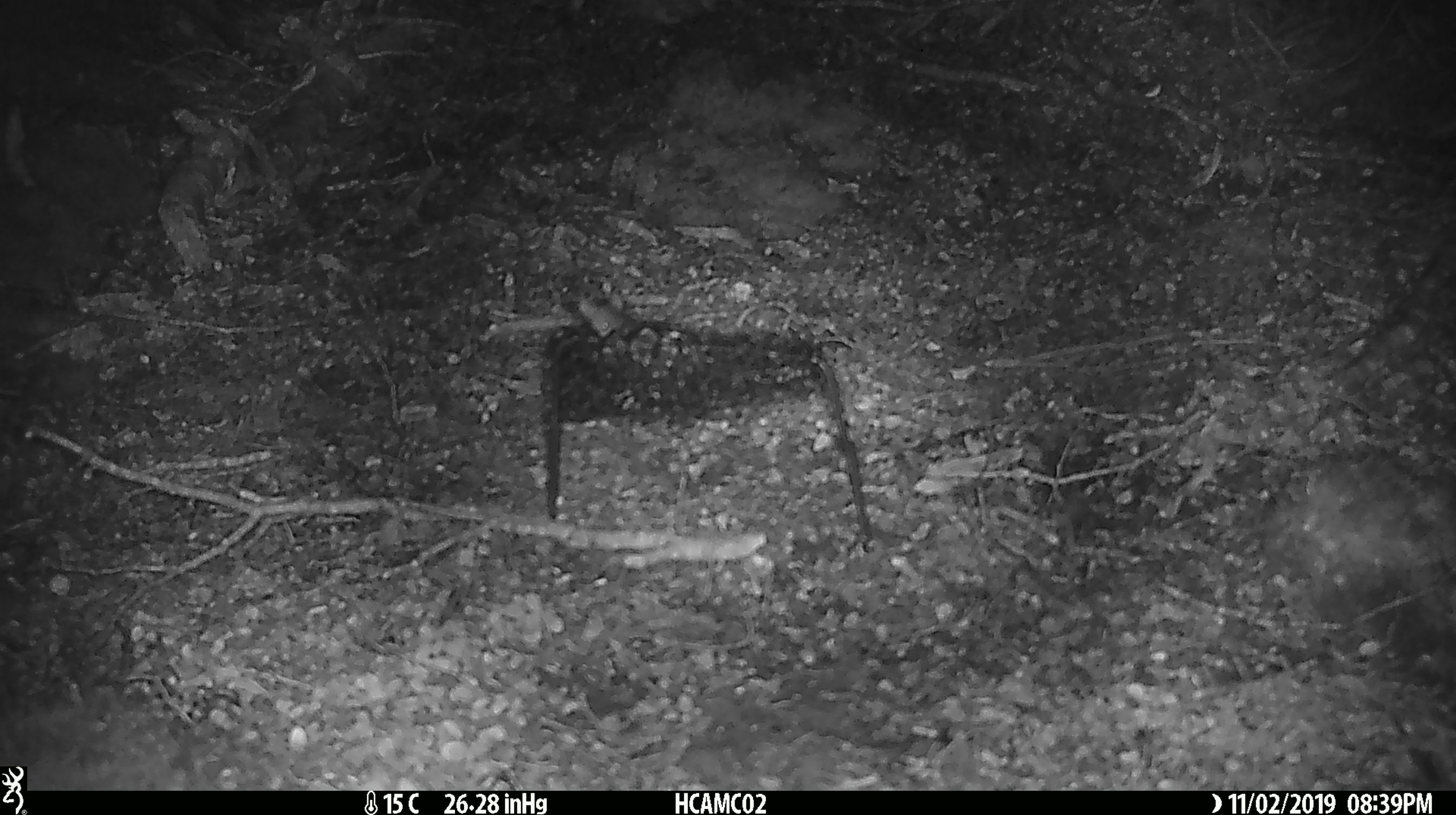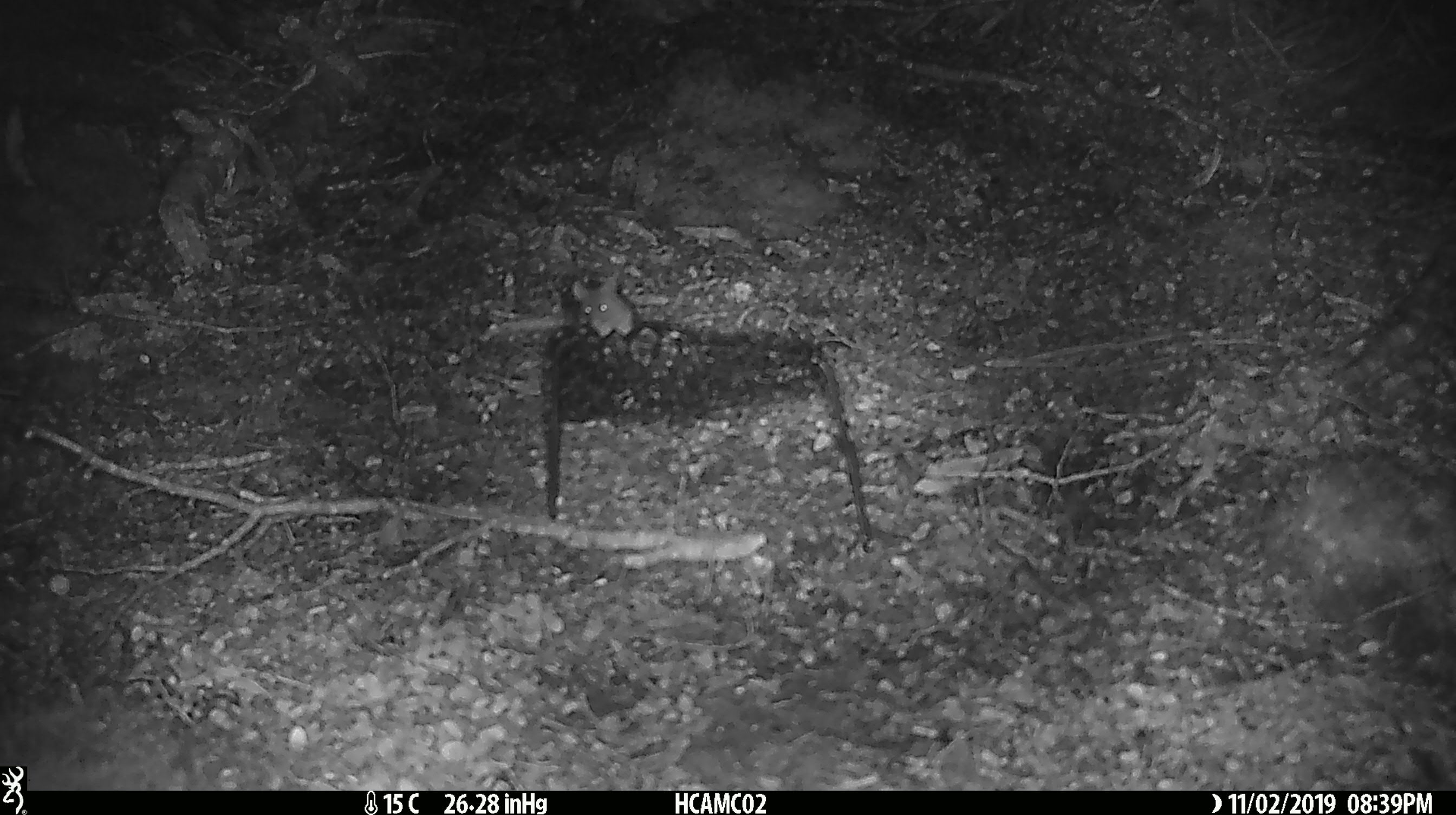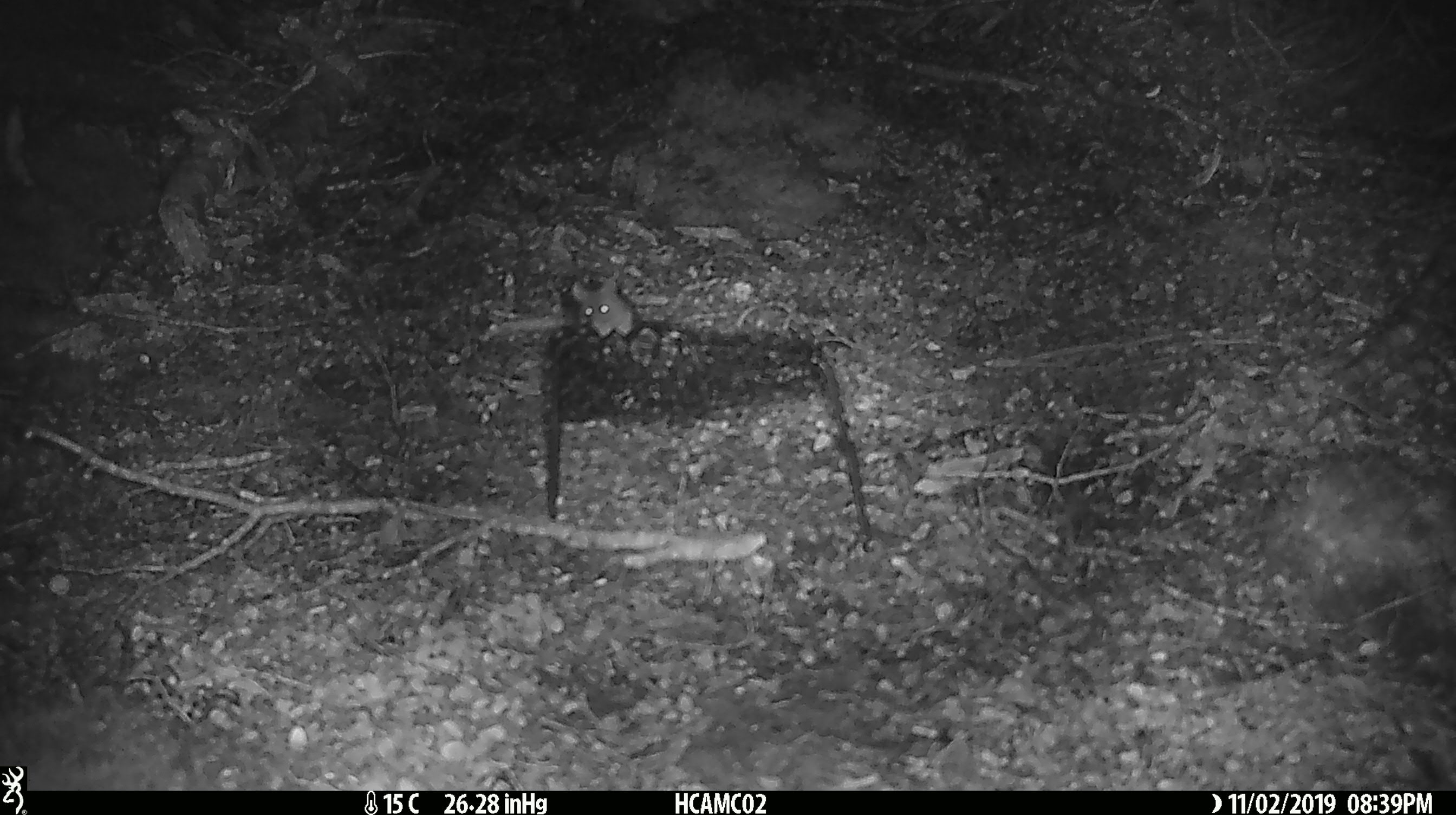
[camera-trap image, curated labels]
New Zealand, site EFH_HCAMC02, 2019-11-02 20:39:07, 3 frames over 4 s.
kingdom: Animalia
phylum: Chordata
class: Mammalia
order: Rodentia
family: Muridae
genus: Mus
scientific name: Mus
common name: mouse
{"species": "mouse (Mus)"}